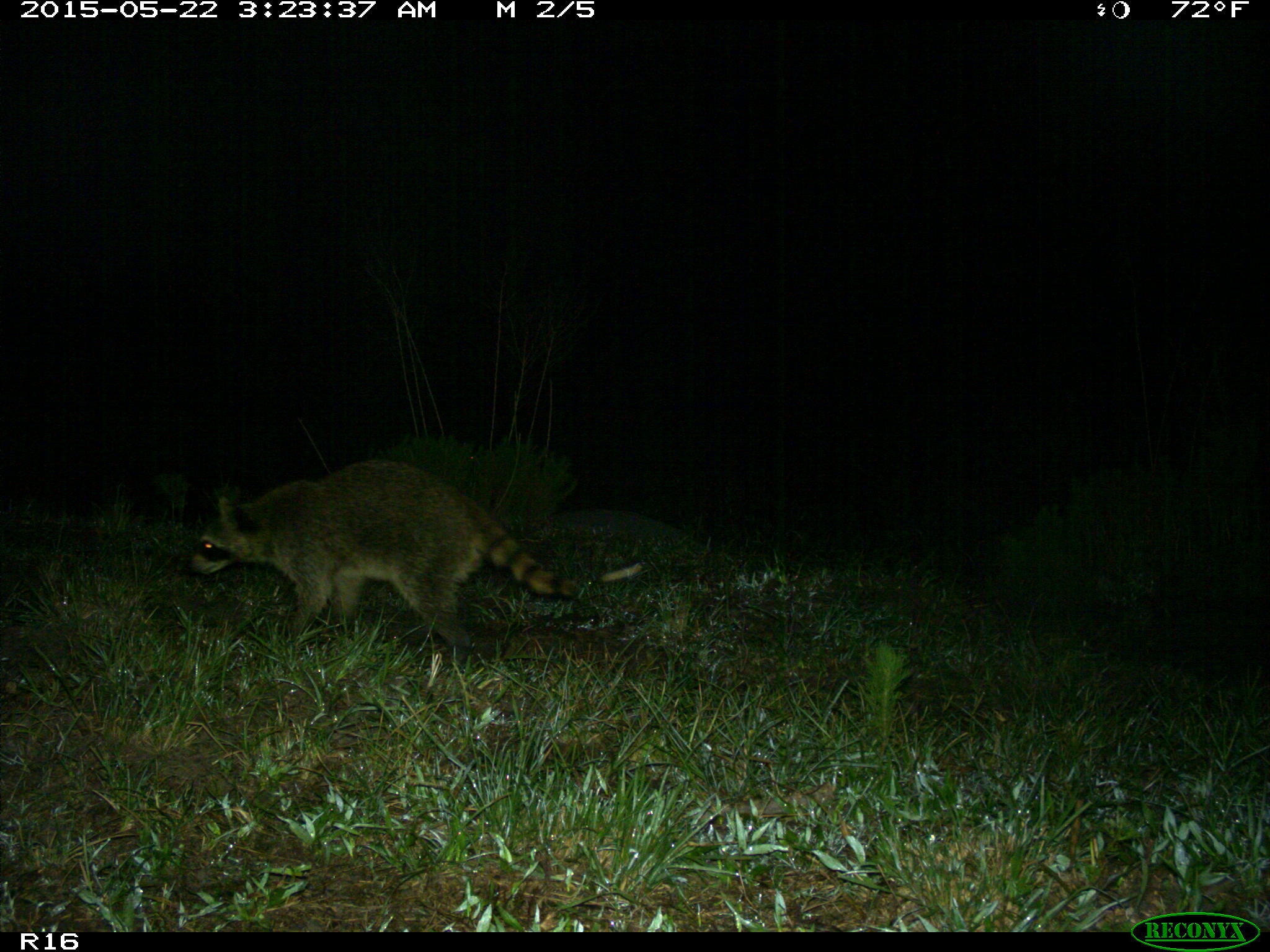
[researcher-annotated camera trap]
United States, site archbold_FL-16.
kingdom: Animalia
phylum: Chordata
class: Mammalia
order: Carnivora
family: Procyonidae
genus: Procyon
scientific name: Procyon lotor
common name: common raccoon